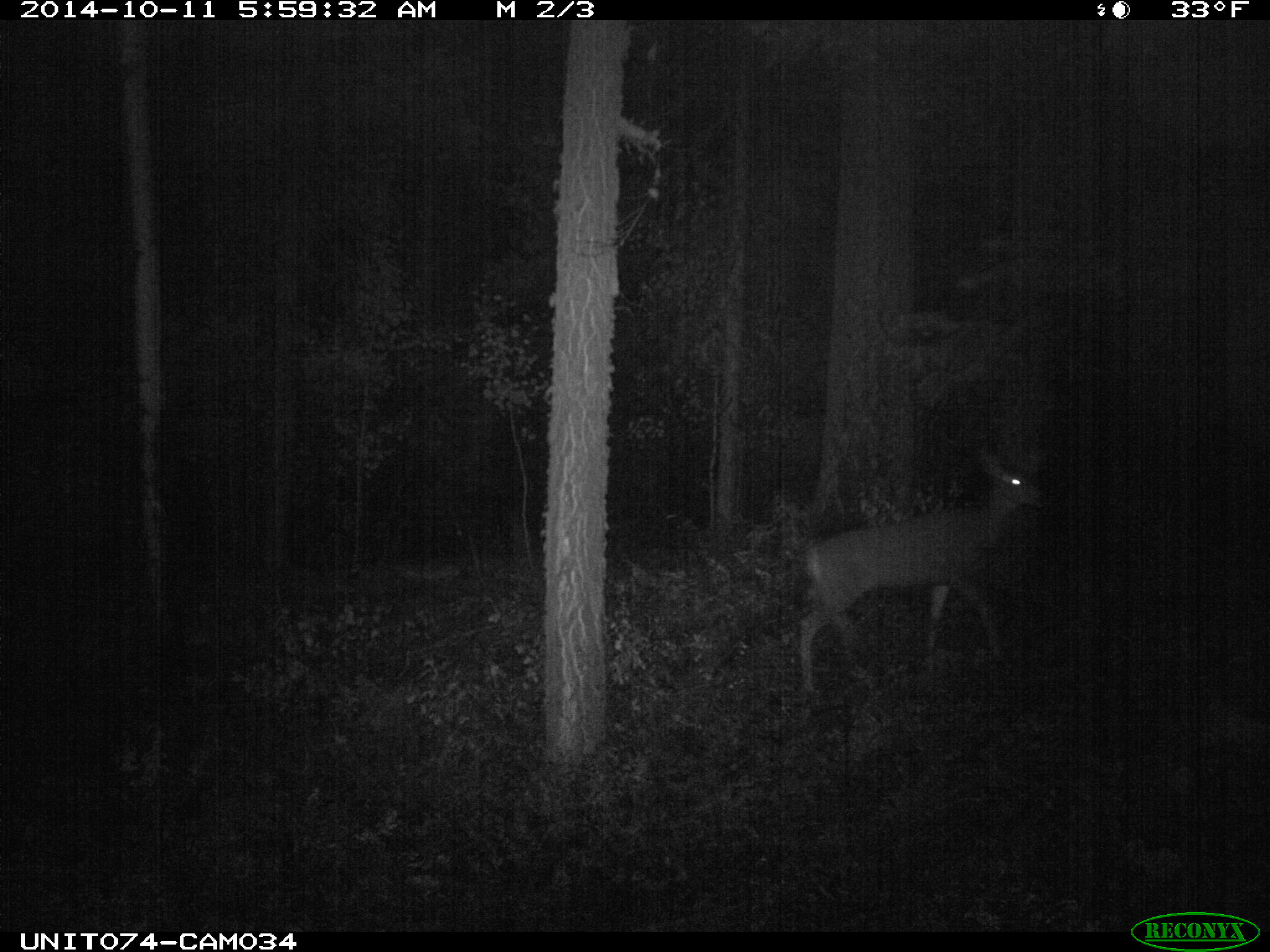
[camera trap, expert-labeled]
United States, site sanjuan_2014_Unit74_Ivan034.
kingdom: Animalia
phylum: Chordata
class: Mammalia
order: Artiodactyla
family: Cervidae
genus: Odocoileus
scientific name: Odocoileus hemionus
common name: mule deer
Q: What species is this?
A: Odocoileus hemionus (mule deer).